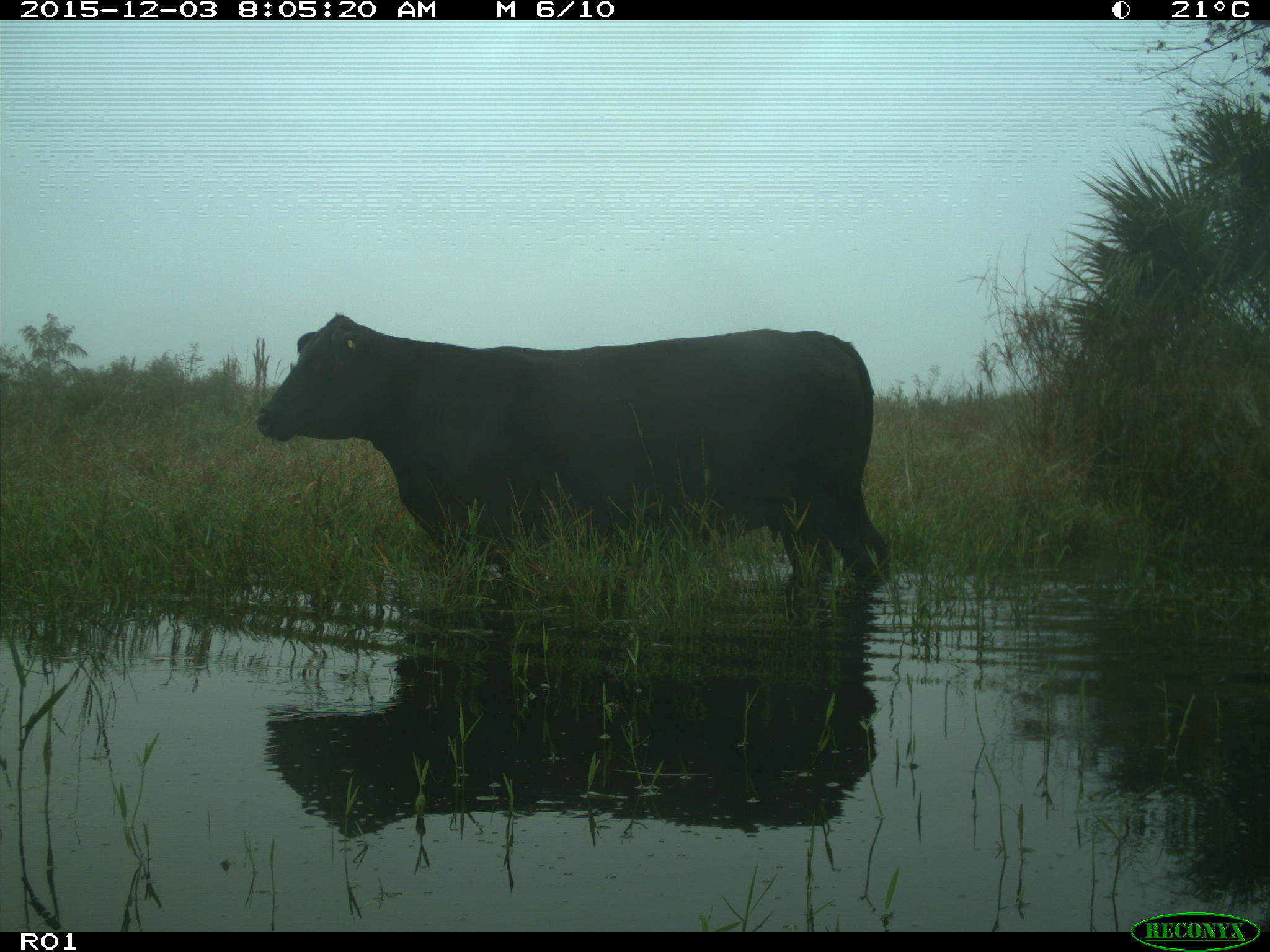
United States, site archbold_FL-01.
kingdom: Animalia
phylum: Chordata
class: Mammalia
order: Artiodactyla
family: Bovidae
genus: Bos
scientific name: Bos taurus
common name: domestic cow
Bos taurus (domestic cow).